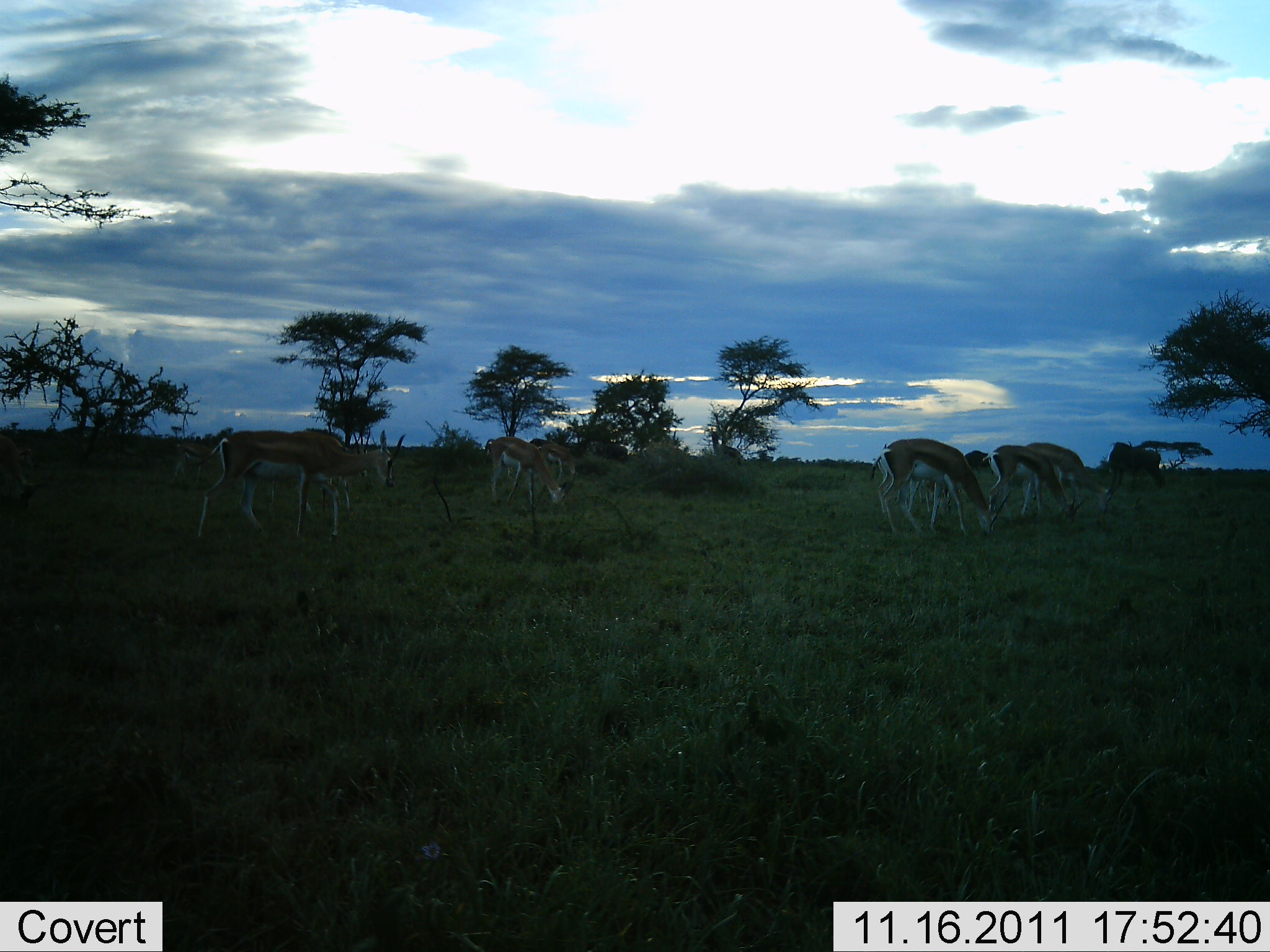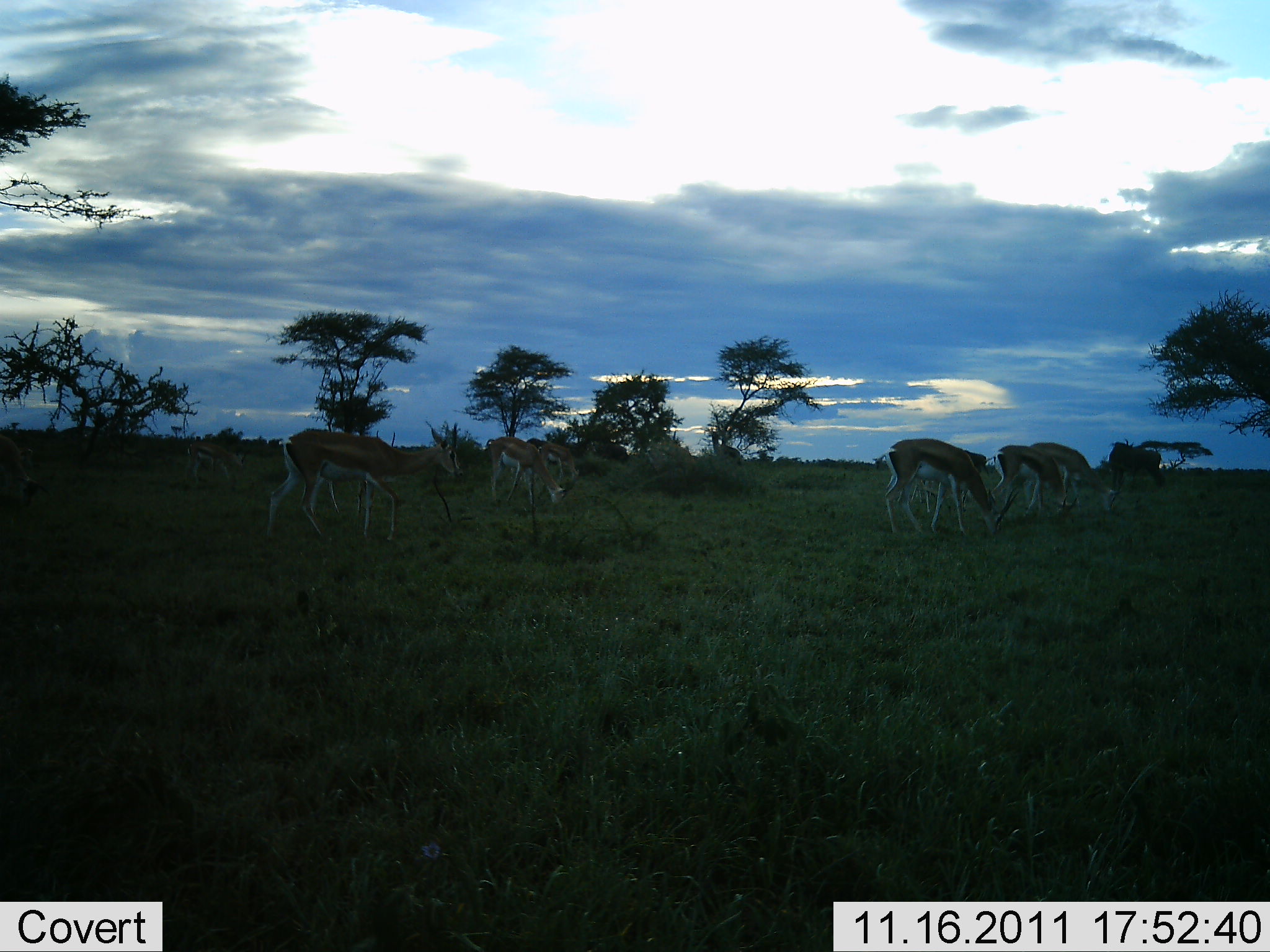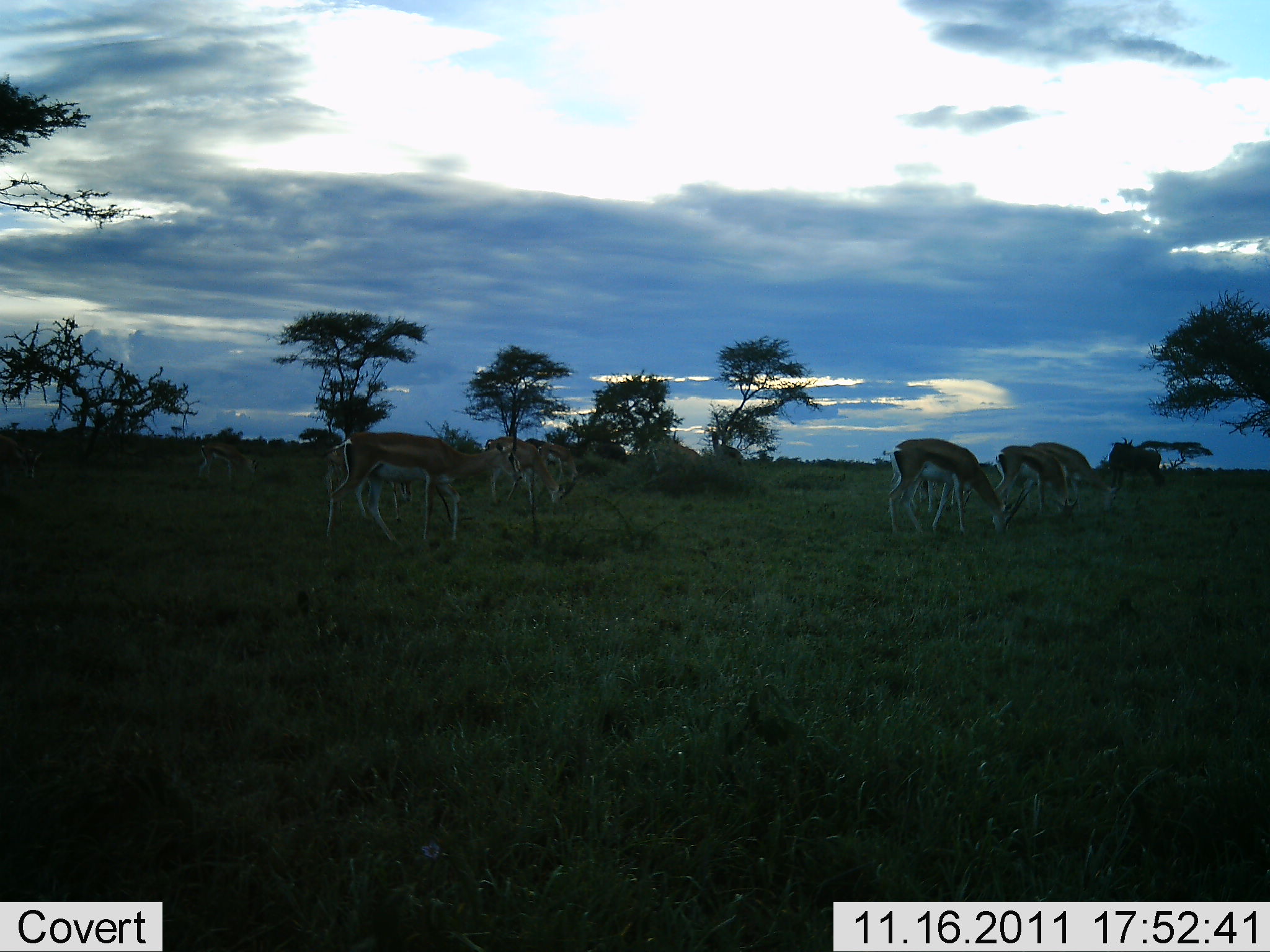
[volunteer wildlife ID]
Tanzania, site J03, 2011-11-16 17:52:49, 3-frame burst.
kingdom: Animalia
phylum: Chordata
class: Mammalia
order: Artiodactyla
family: Bovidae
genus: Eudorcas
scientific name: Eudorcas thomsonii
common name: thomson's gazelle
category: gazellethomsons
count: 8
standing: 42%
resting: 0%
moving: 33%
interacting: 0%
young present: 0%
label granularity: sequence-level